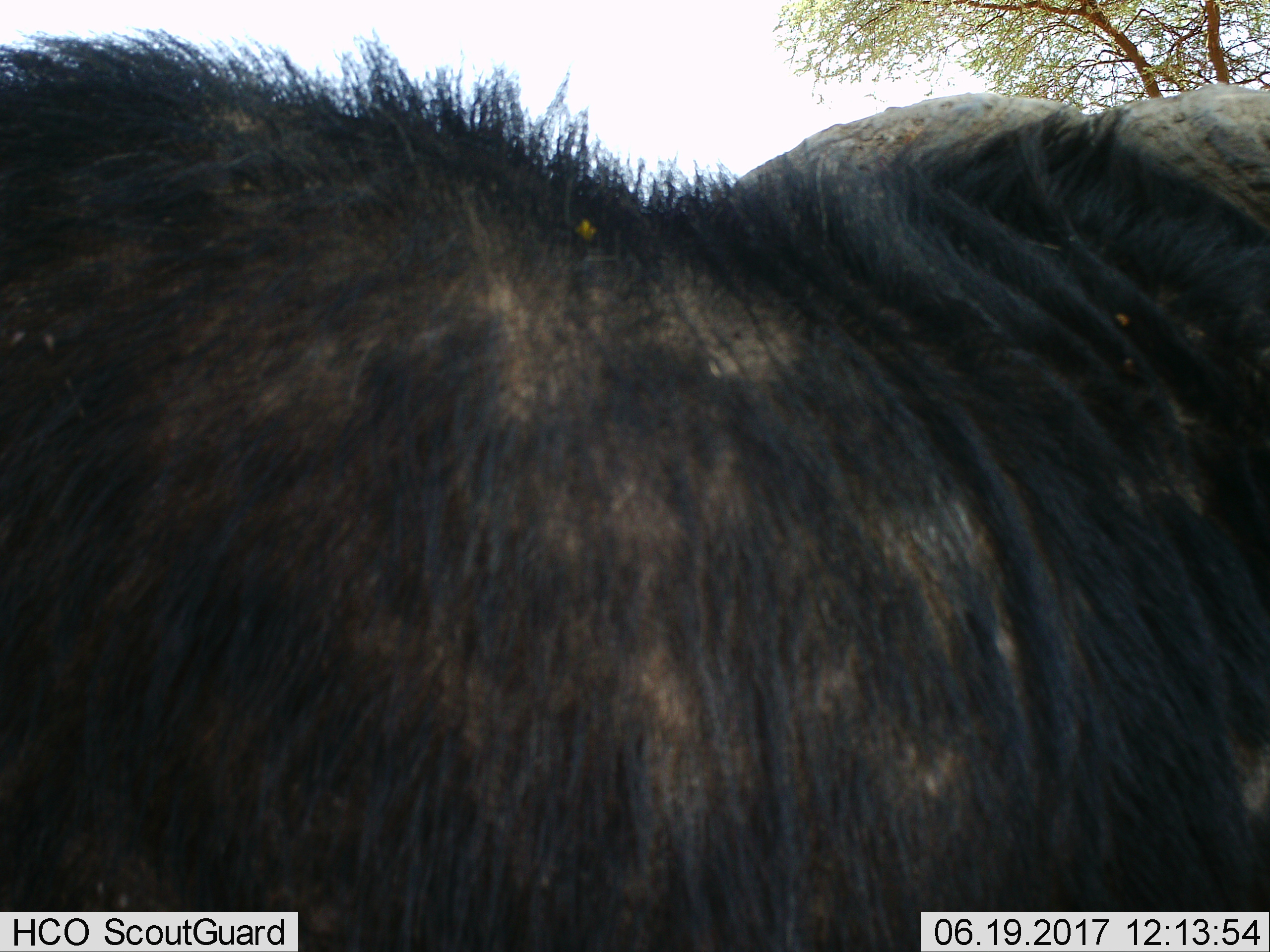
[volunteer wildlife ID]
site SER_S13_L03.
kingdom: Animalia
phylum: Chordata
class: Mammalia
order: Artiodactyla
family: Bovidae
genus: Connochaetes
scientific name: Connochaetes taurinus taurinus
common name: blue wildebeest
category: wildebeestblue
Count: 1.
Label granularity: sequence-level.